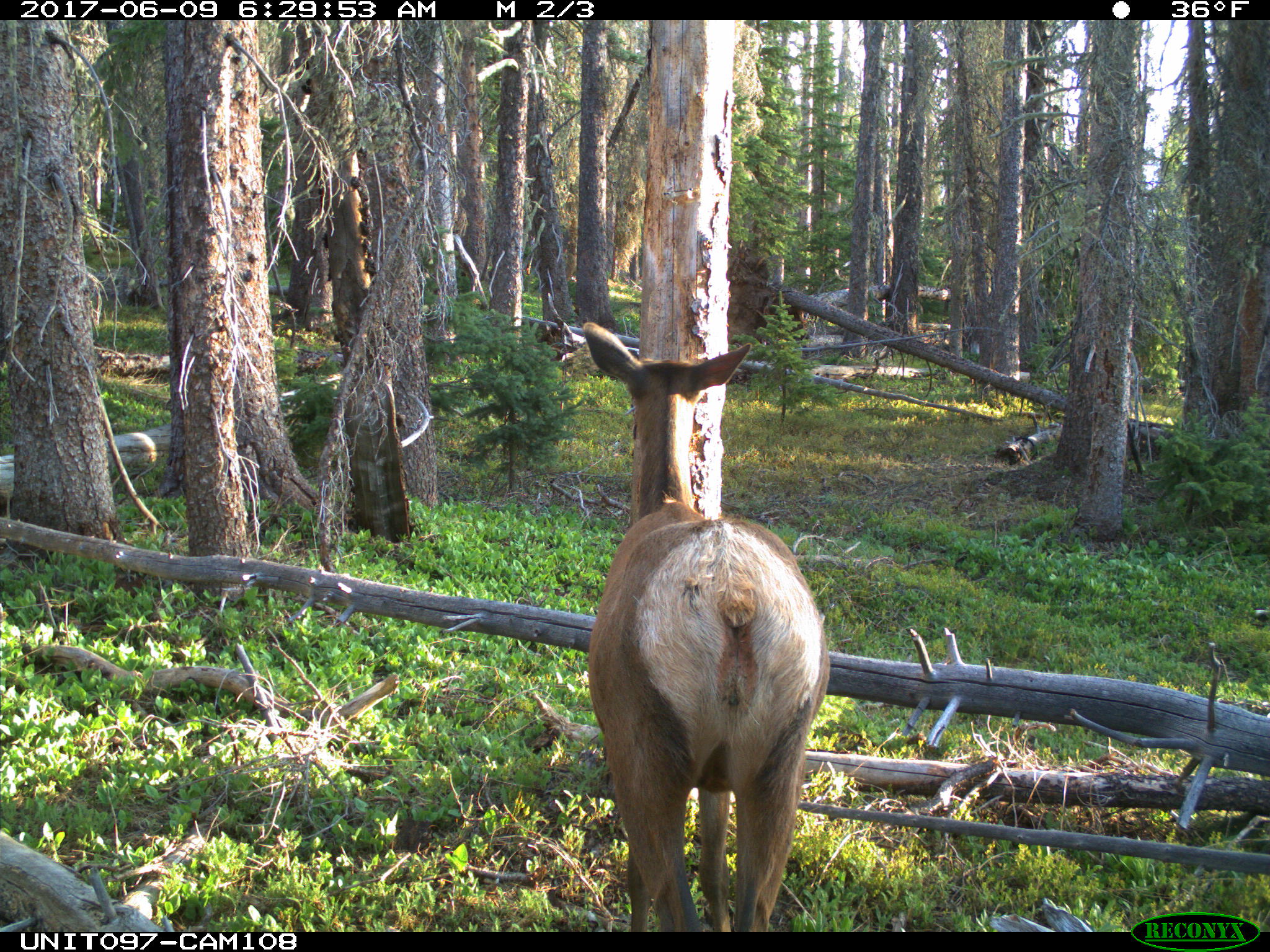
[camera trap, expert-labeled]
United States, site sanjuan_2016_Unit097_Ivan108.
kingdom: Animalia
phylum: Chordata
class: Mammalia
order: Artiodactyla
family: Cervidae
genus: Cervus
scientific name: Cervus elaphus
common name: red deer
Cervus elaphus (red deer).